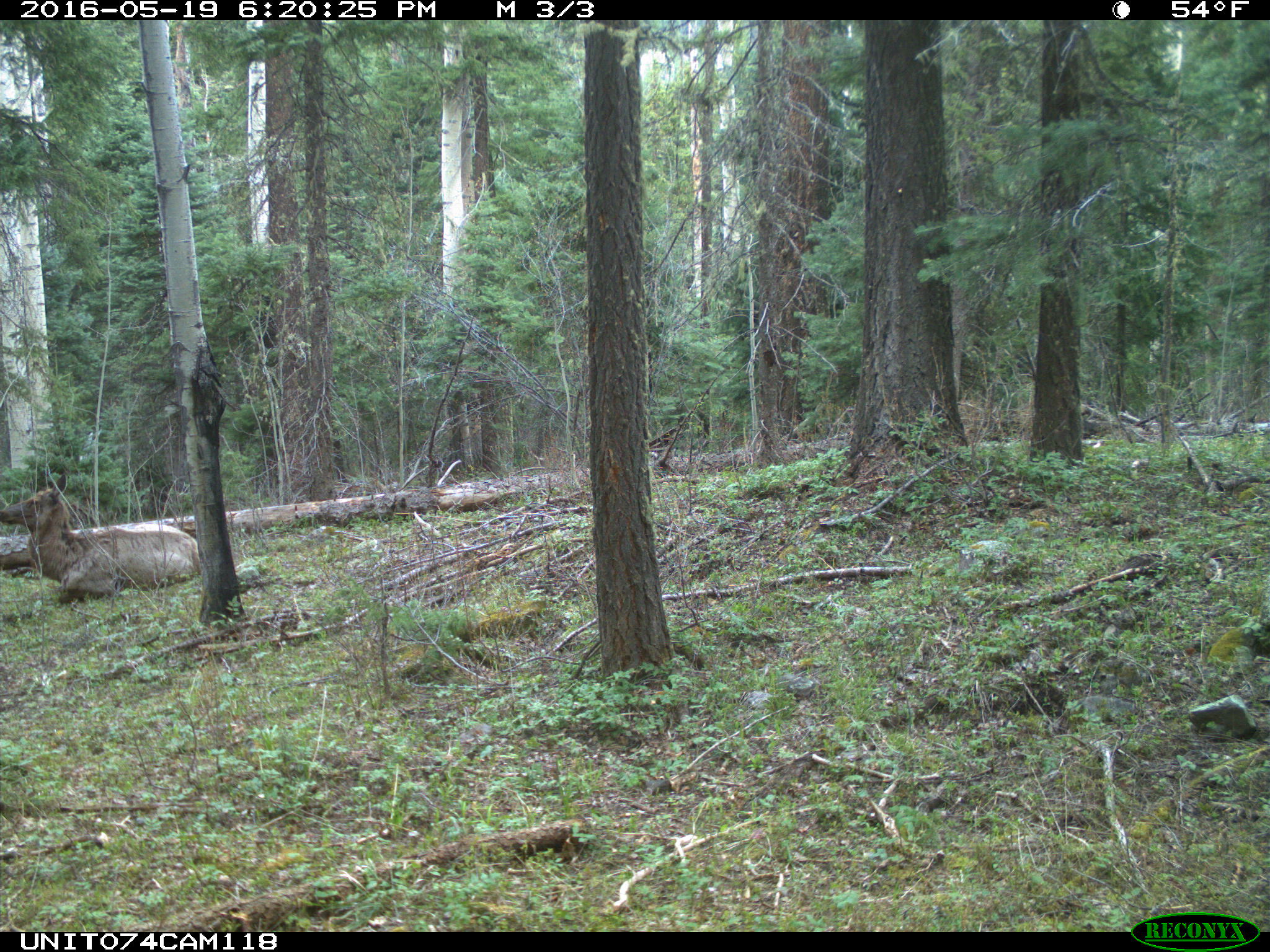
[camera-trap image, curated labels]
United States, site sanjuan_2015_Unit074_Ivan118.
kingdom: Animalia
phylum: Chordata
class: Mammalia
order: Artiodactyla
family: Cervidae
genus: Cervus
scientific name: Cervus elaphus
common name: red deer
Cervus elaphus (red deer).